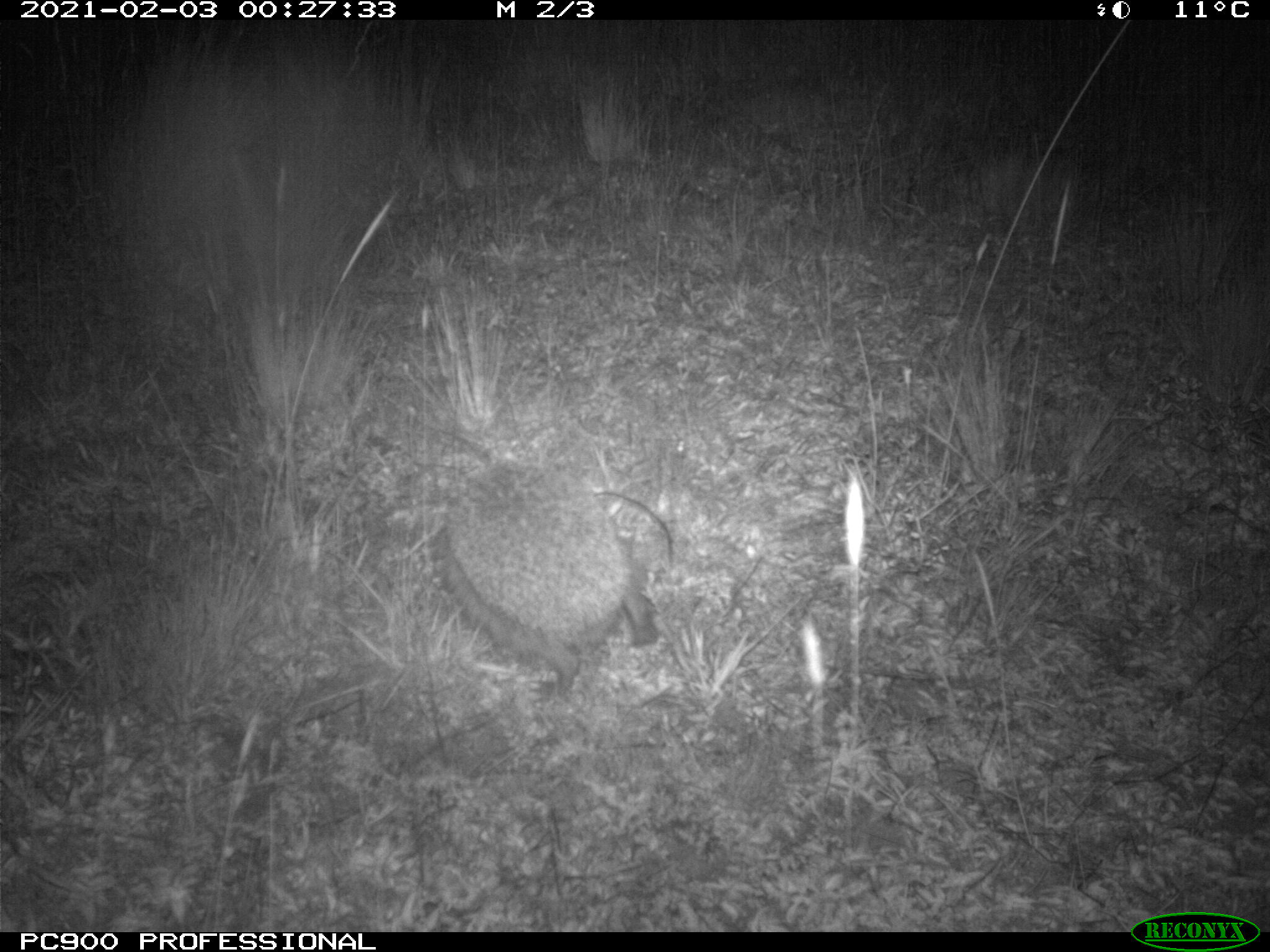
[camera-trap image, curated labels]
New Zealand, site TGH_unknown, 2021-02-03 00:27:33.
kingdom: Animalia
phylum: Chordata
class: Mammalia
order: Eulipotyphla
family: Erinaceidae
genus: Erinaceus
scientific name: Erinaceus europaeus europaeus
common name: european hedgehog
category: hedgehog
Hedgehog (european hedgehog) (Erinaceus europaeus europaeus).